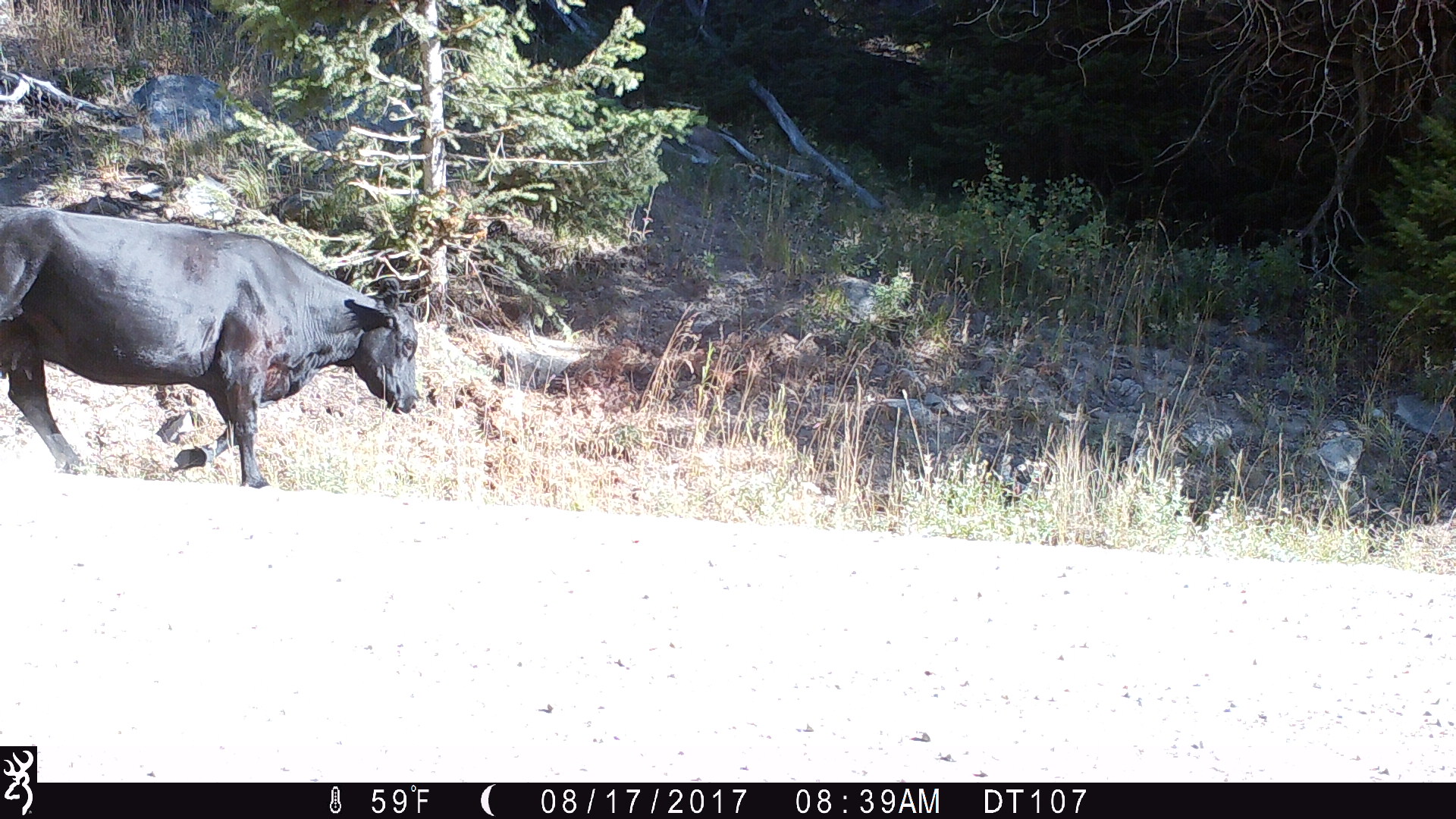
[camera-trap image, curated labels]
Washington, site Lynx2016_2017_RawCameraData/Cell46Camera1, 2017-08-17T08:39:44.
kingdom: Animalia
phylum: Chordata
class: Mammalia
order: Artiodactyla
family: Bovidae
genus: Bos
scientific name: Bos taurus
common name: domestic cattle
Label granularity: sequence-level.